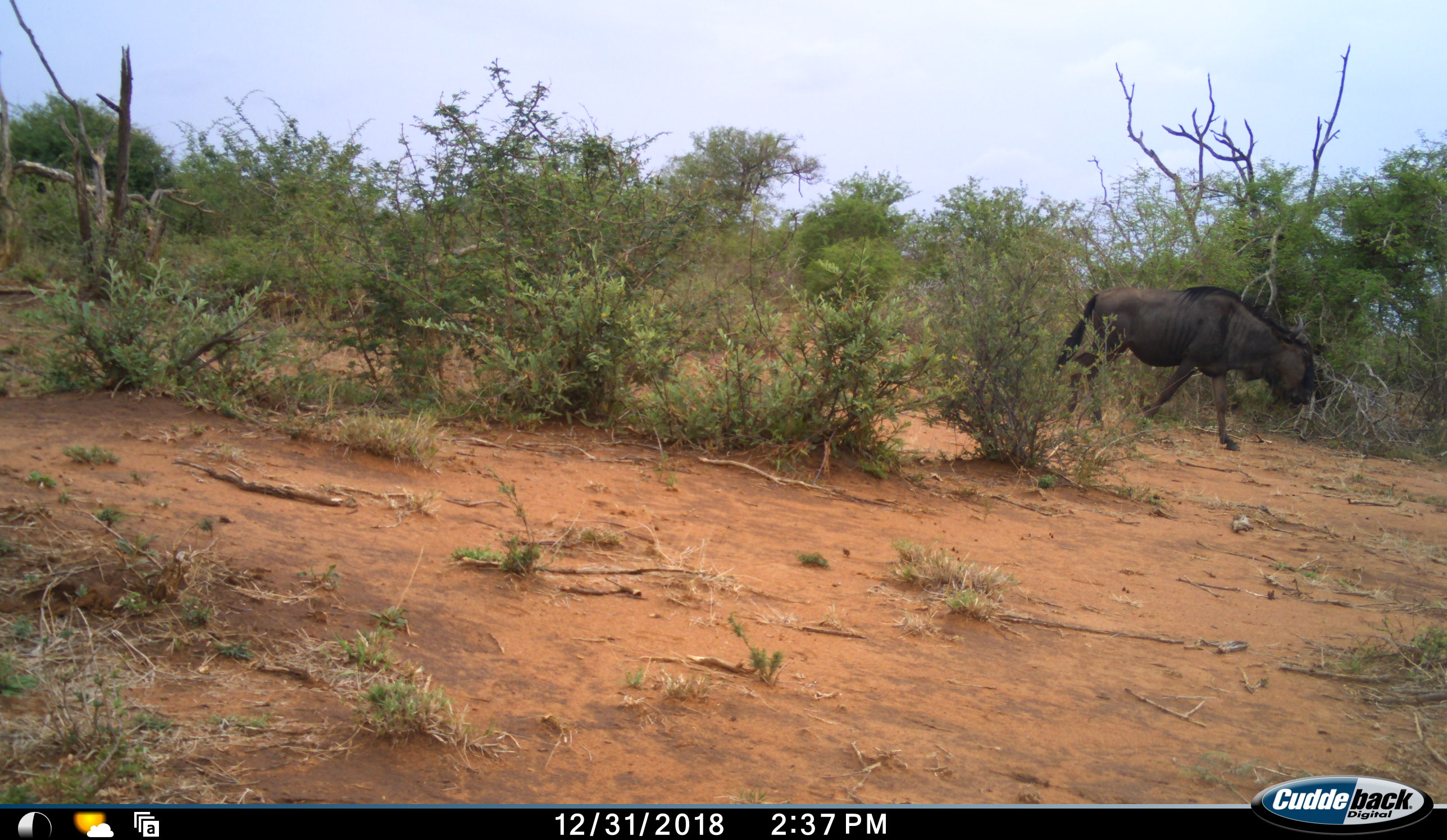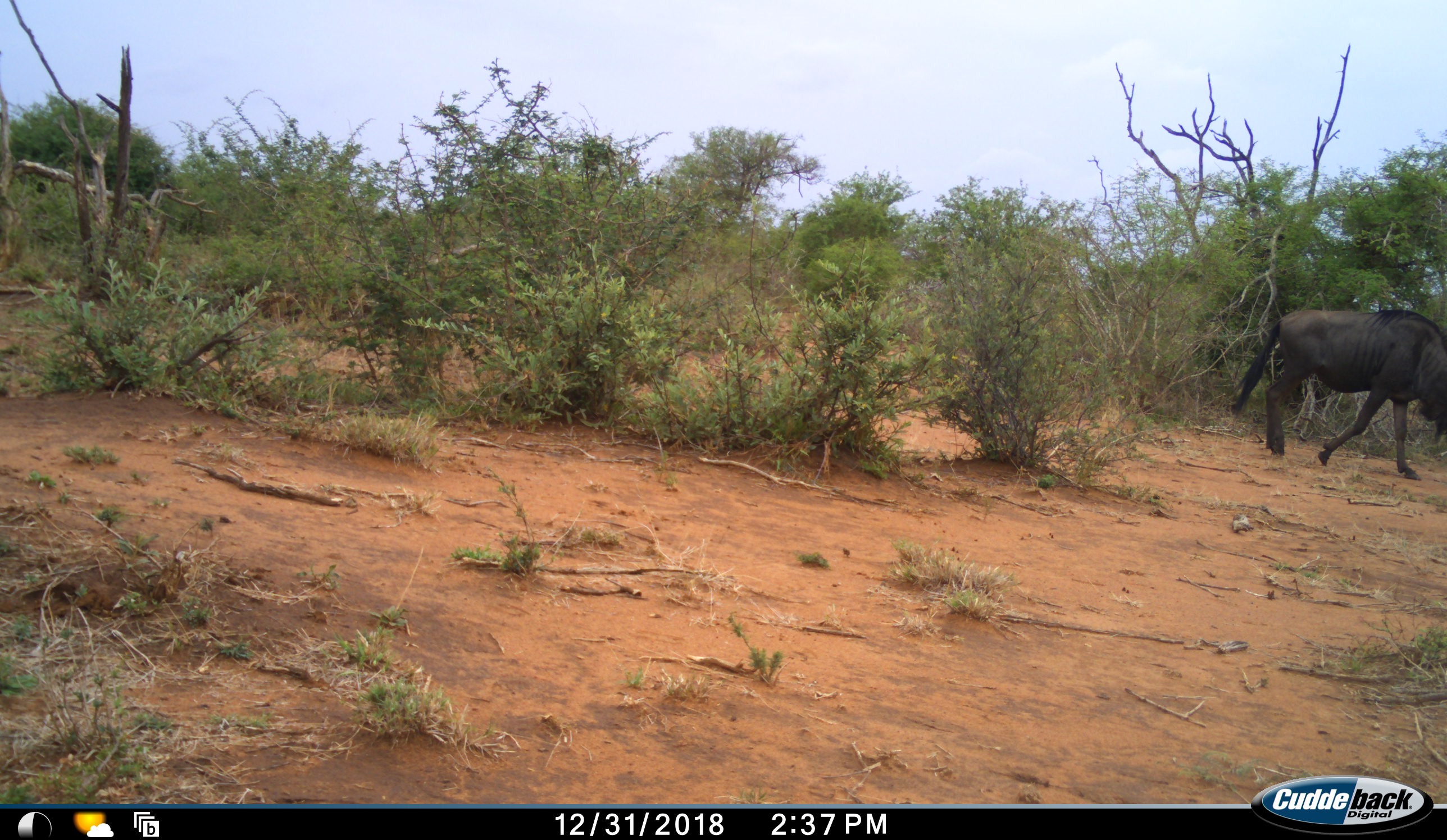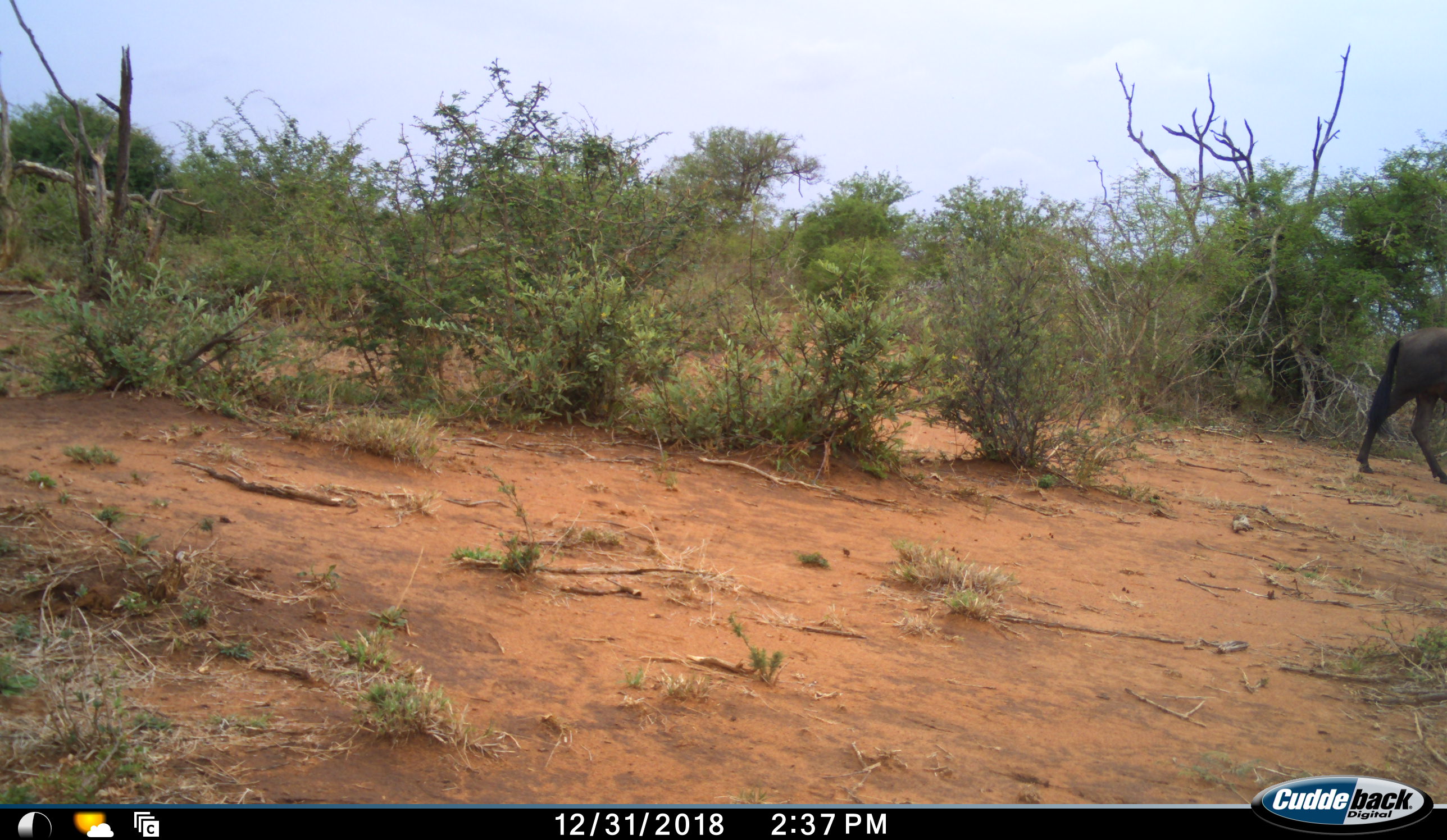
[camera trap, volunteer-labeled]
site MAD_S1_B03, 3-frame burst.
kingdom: Animalia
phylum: Chordata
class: Mammalia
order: Artiodactyla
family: Bovidae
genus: Connochaetes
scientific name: Connochaetes taurinus taurinus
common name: blue wildebeest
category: wildebeestblue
Wildebeestblue (blue wildebeest) (Connochaetes taurinus taurinus), count 1. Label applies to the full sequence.